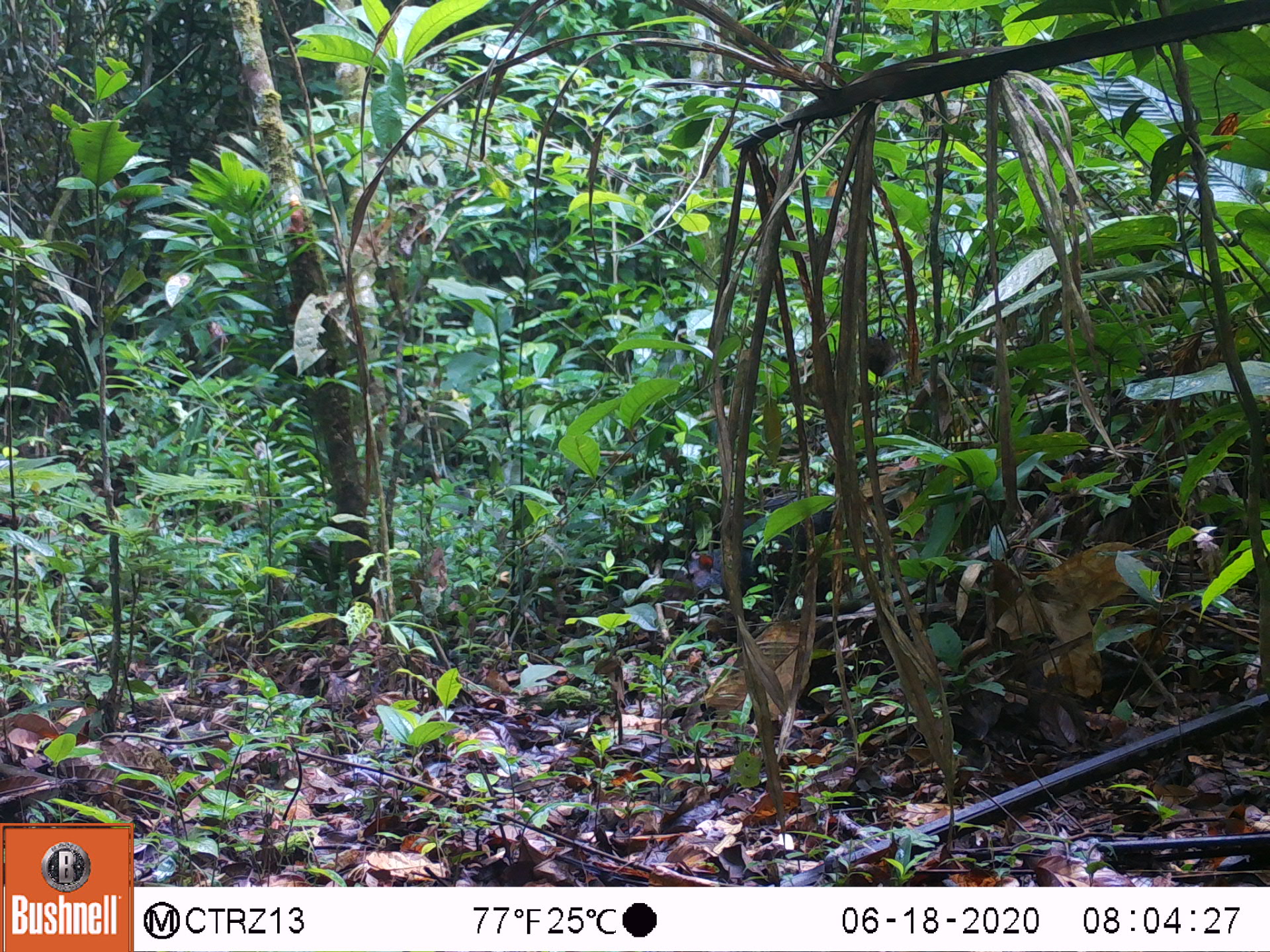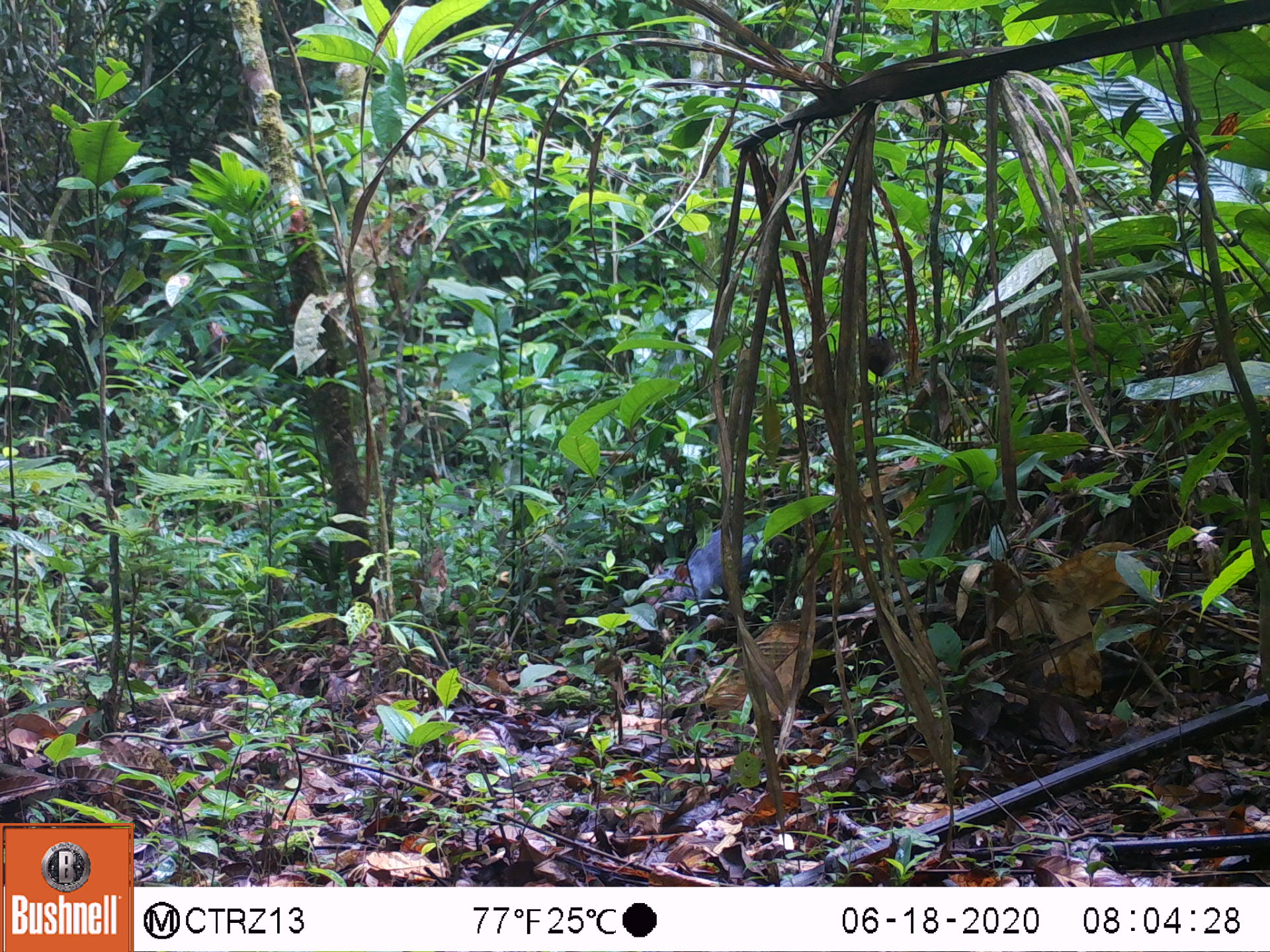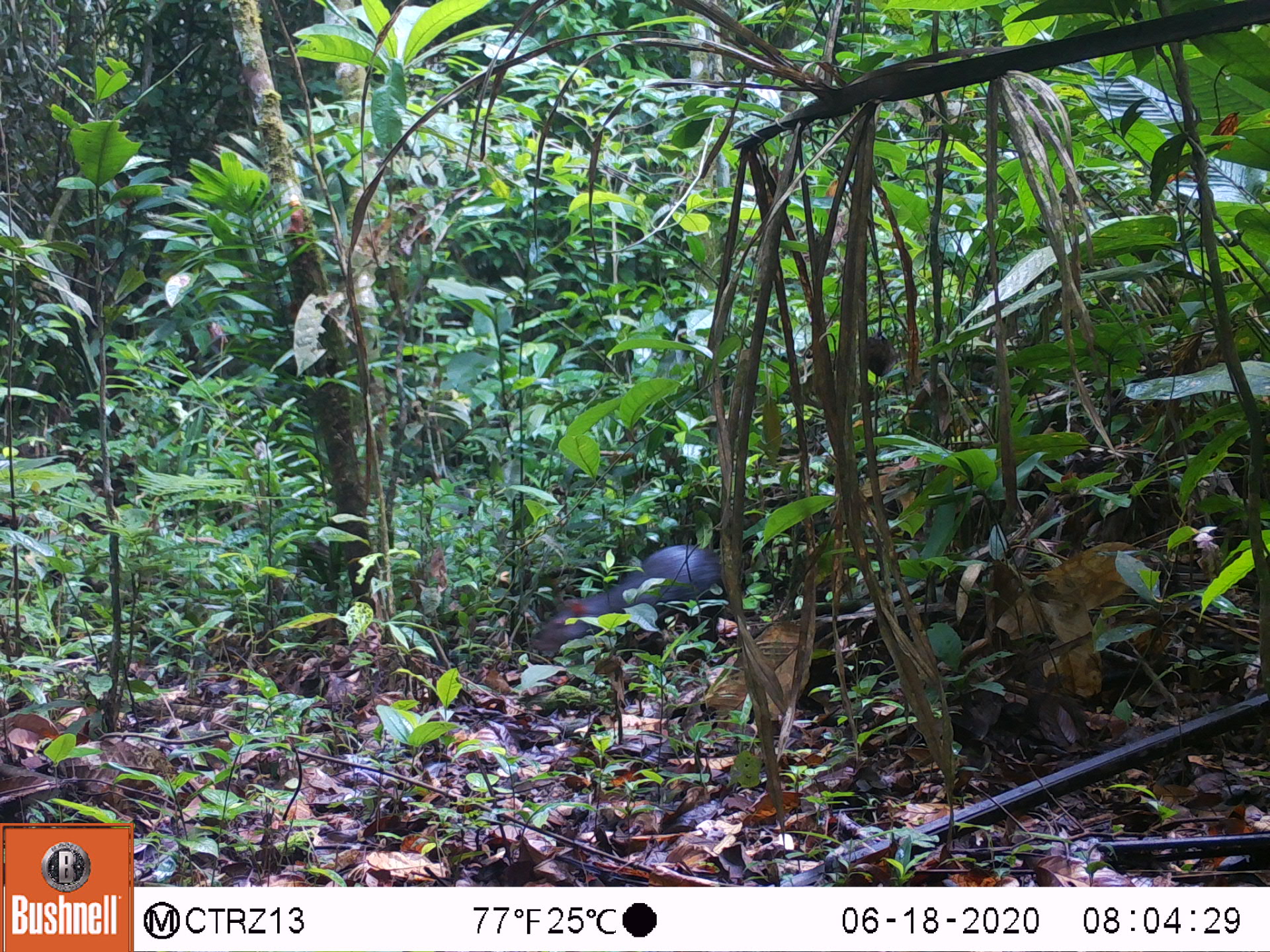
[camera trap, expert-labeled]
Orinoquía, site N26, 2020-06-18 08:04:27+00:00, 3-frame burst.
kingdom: Animalia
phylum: Chordata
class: Mammalia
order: Rodentia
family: Dasyproctidae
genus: Dasyprocta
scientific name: Dasyprocta fuliginosa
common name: black agouti